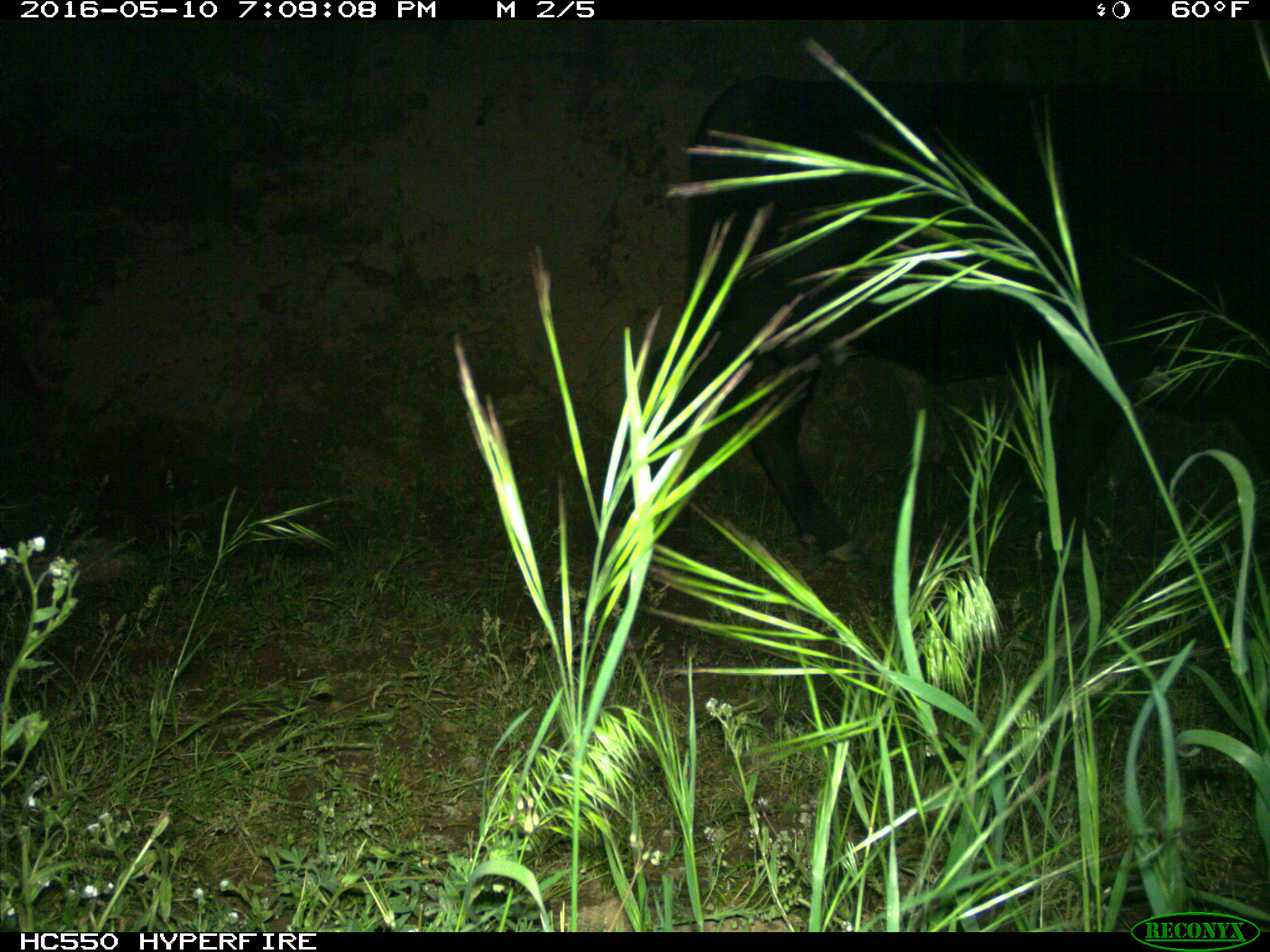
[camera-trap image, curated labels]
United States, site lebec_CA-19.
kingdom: Animalia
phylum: Chordata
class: Mammalia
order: Artiodactyla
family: Bovidae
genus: Bos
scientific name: Bos taurus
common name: domestic cow